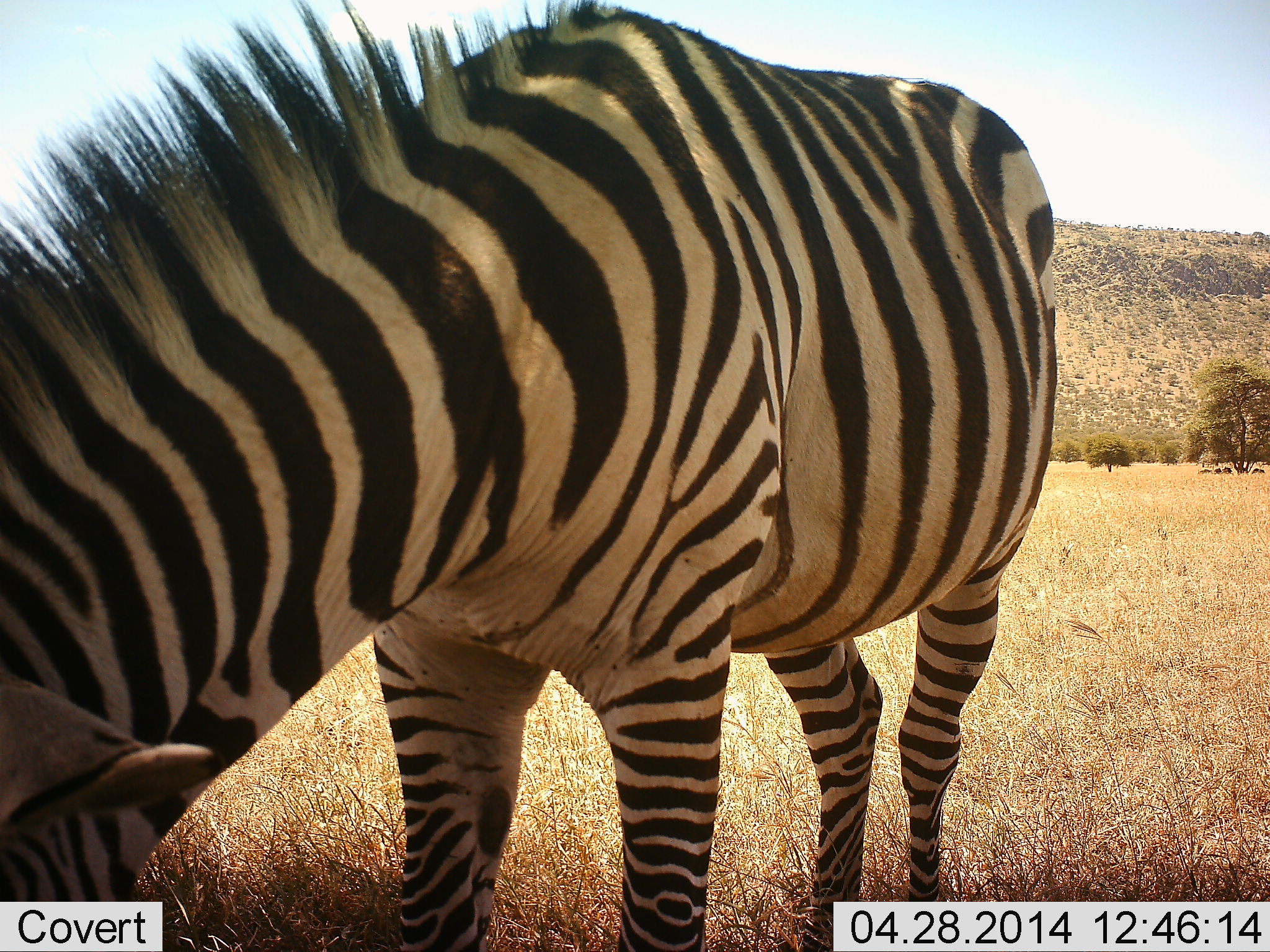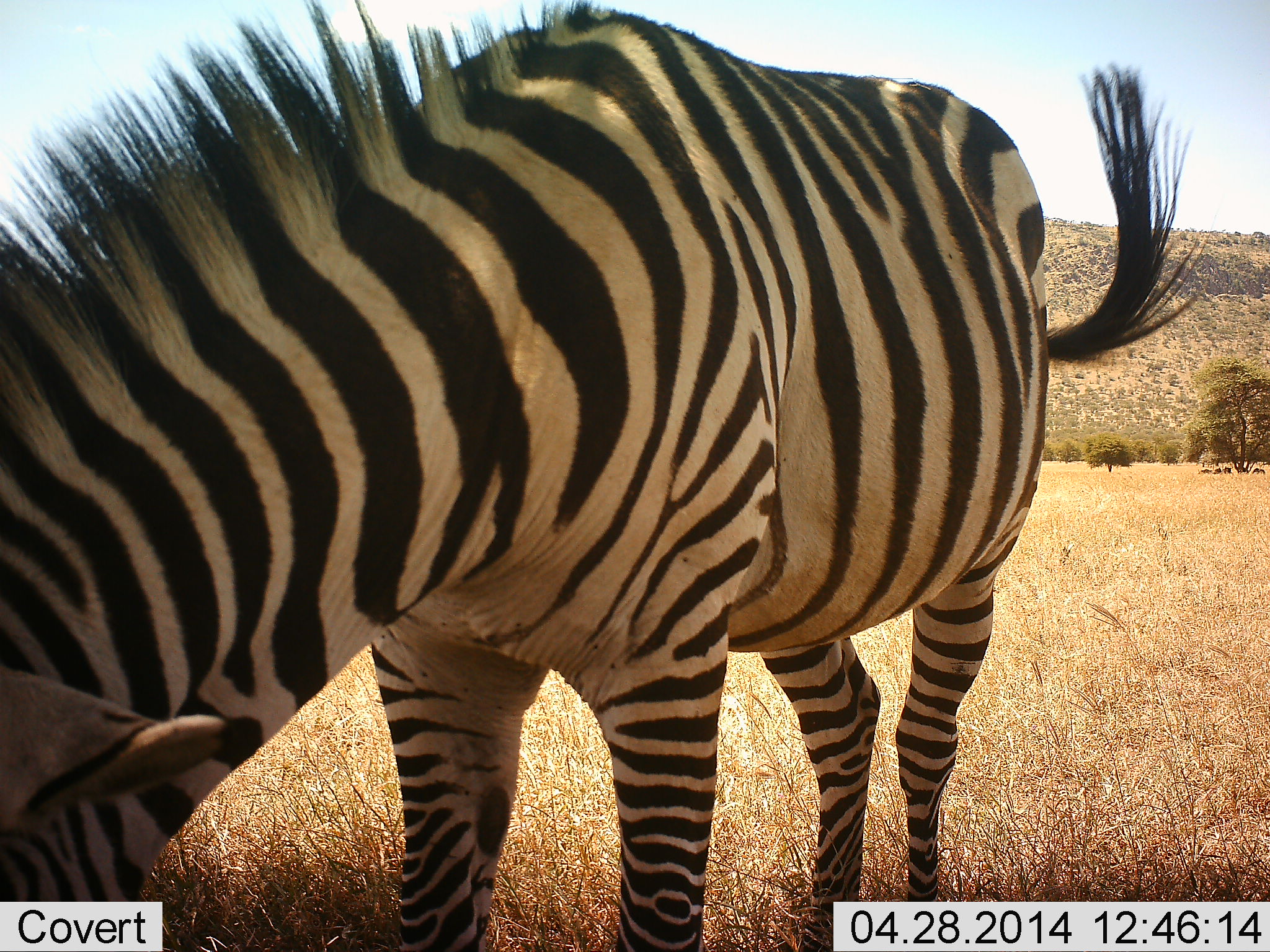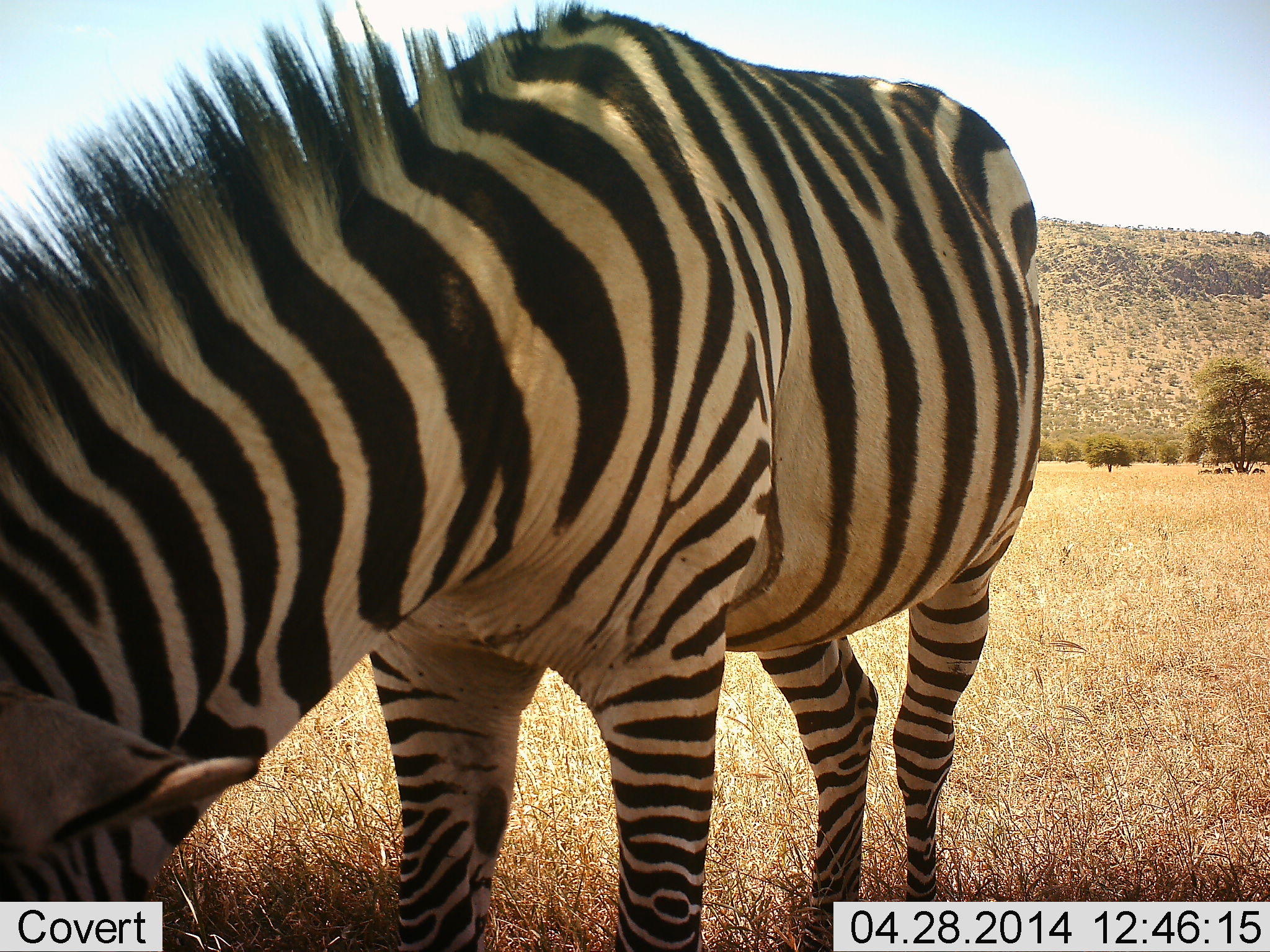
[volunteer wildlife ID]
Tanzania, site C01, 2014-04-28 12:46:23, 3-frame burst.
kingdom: Animalia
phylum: Chordata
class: Mammalia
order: Perissodactyla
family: Equidae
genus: Equus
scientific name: Equus quagga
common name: plains zebra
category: zebra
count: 1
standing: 18%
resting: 0%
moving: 0%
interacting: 0%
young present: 0%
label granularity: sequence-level